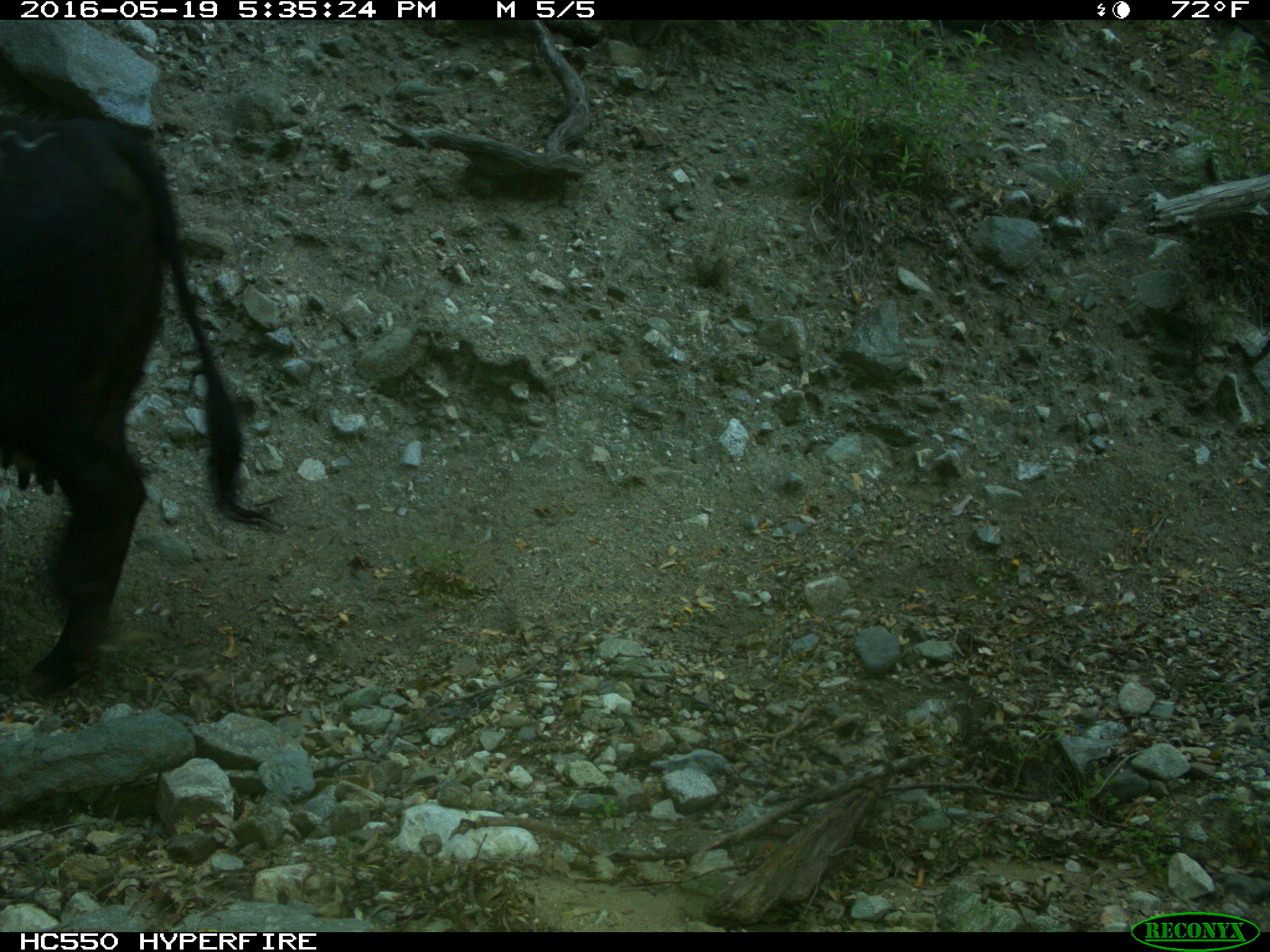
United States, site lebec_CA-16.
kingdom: Animalia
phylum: Chordata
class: Mammalia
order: Artiodactyla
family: Bovidae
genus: Bos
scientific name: Bos taurus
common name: domestic cow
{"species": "Bos taurus (domestic cow)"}